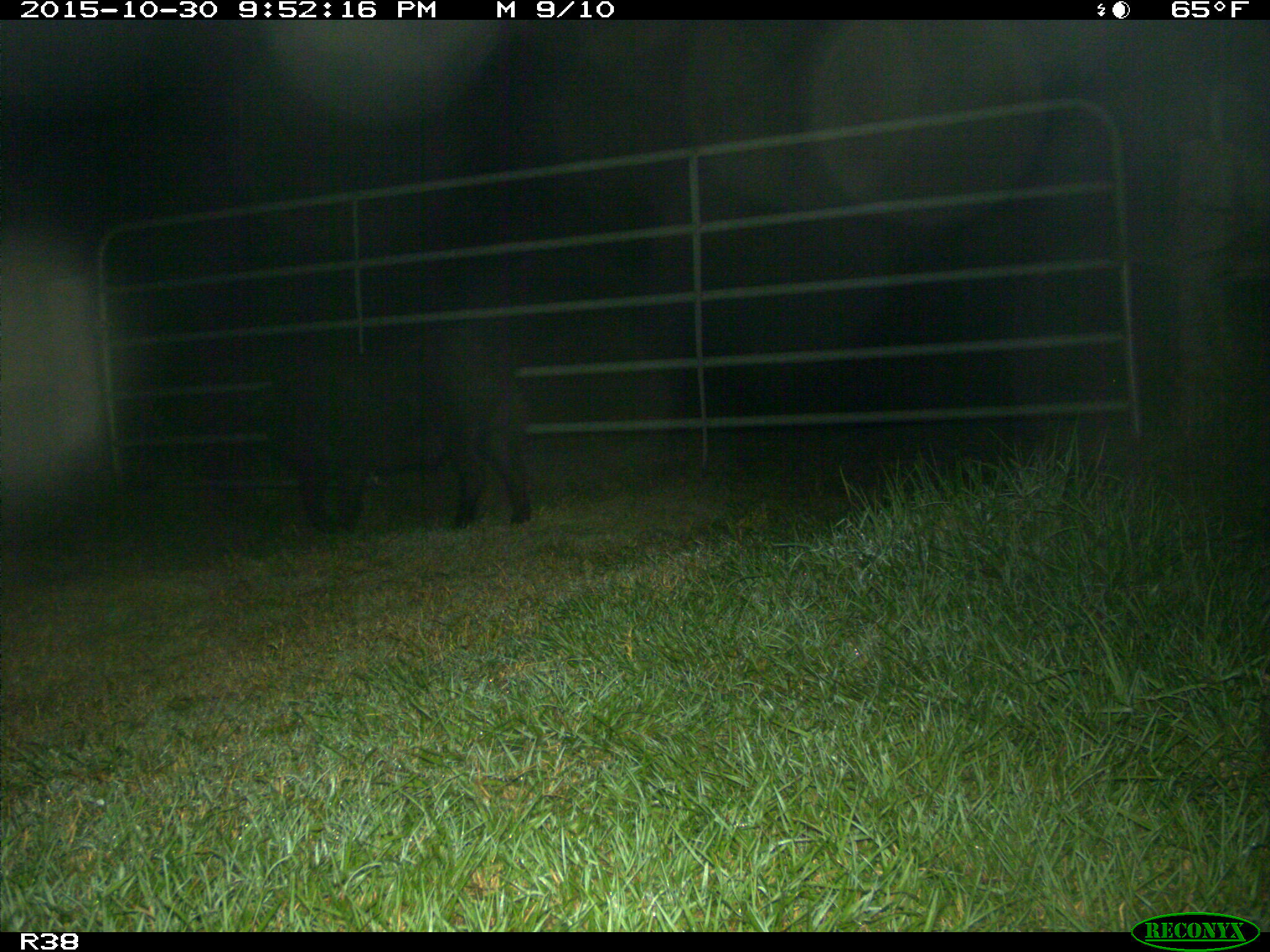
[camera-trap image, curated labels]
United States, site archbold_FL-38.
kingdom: Animalia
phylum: Chordata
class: Mammalia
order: Artiodactyla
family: Suidae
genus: Sus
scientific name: Sus scrofa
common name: wild boar